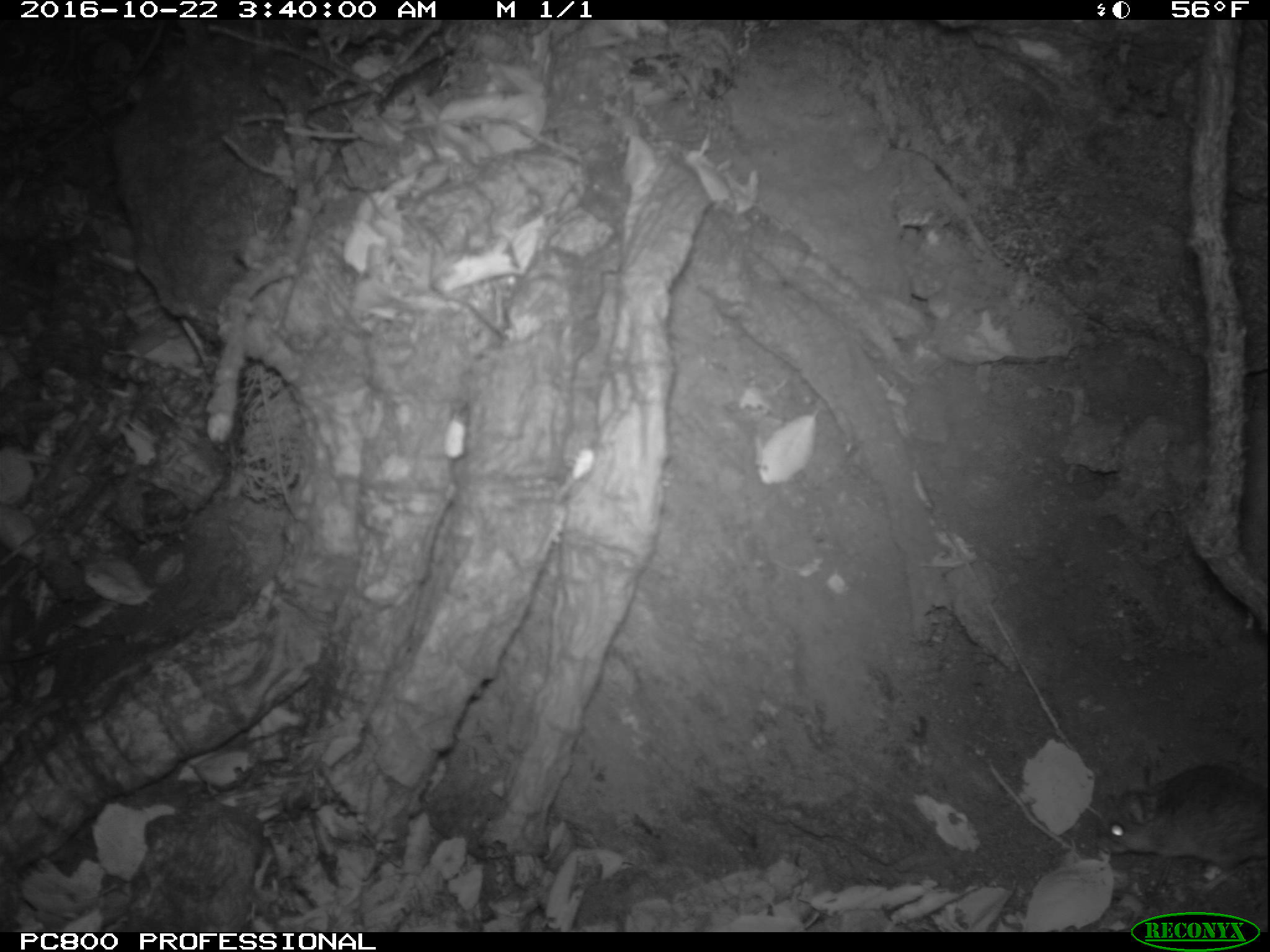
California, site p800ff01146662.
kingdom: Animalia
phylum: Chordata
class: Mammalia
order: Rodentia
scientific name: Rodentia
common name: rodent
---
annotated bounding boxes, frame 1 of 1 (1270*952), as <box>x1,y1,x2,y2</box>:
rodent: <box>1096,761,1269,878</box>